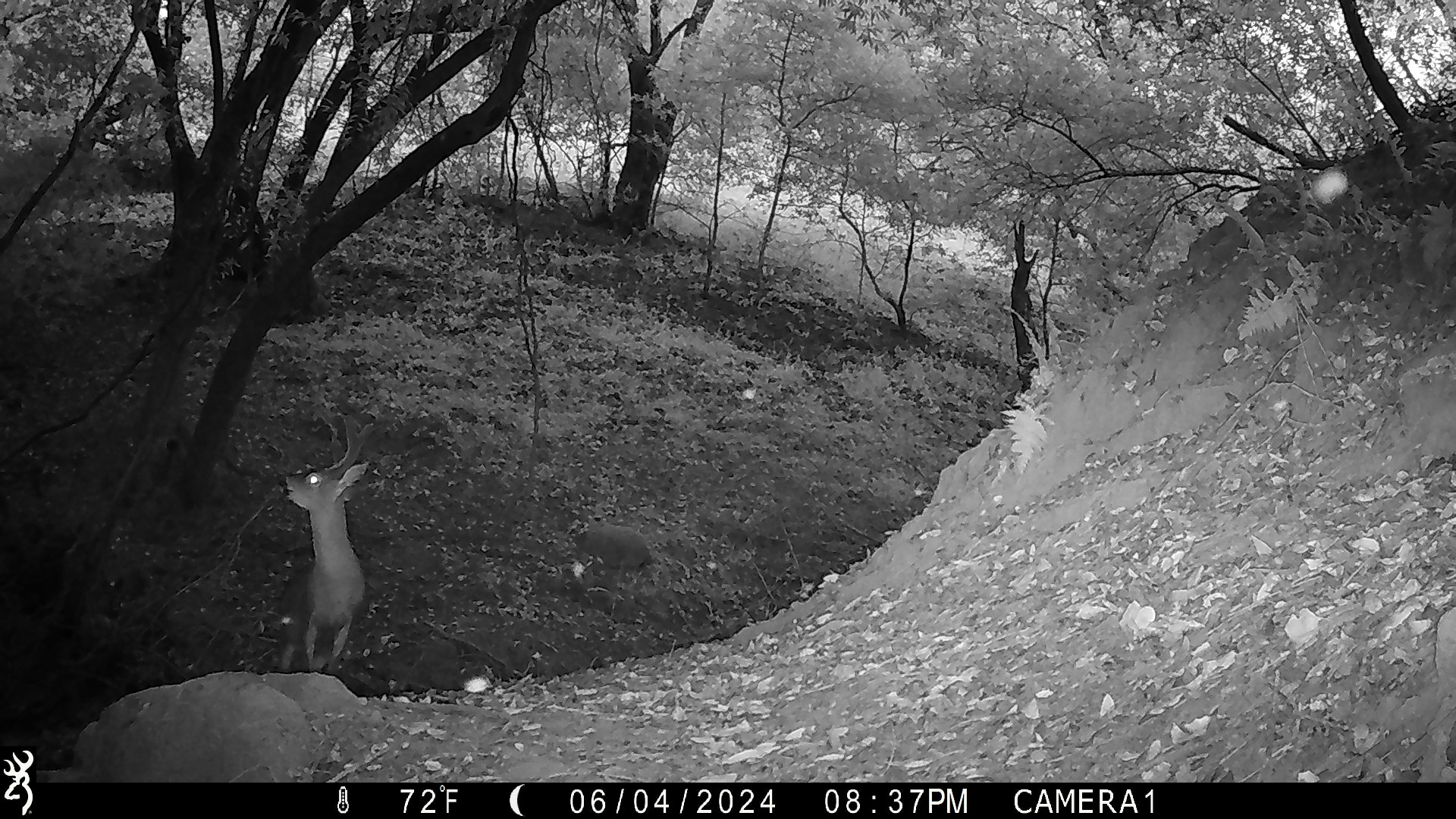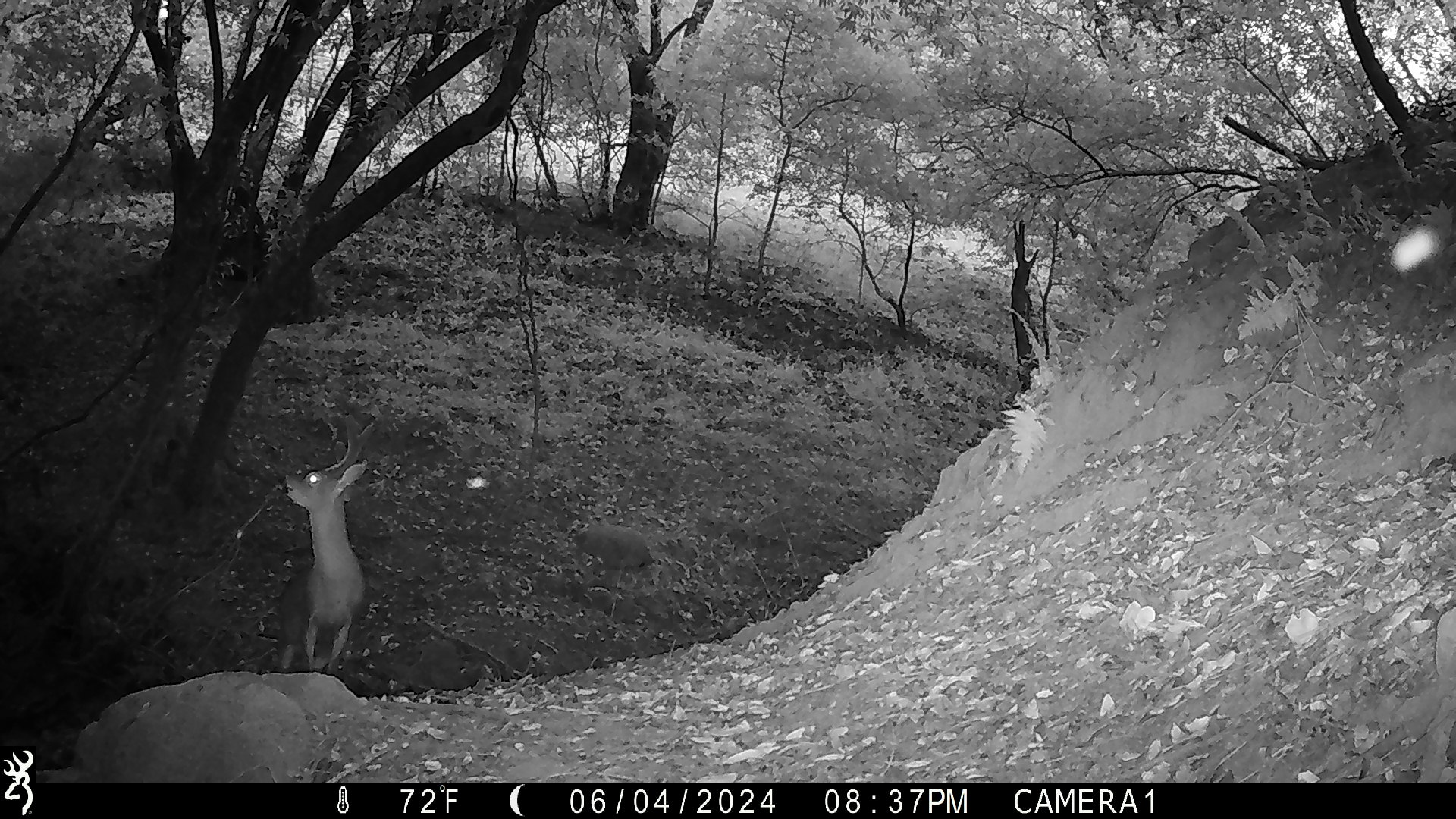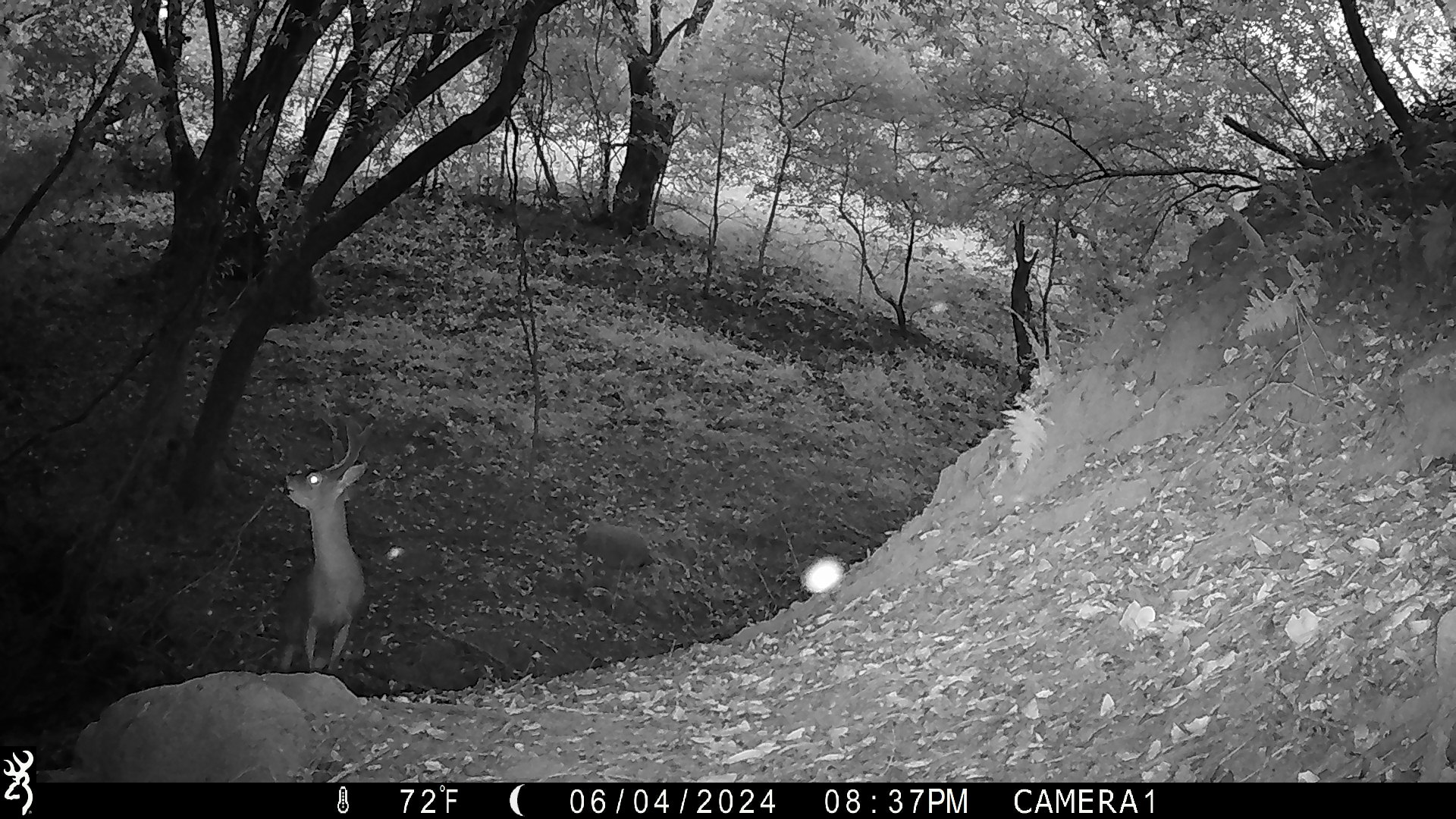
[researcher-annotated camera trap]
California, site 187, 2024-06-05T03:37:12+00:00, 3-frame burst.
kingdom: Animalia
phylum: Chordata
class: Mammalia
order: Artiodactyla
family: Cervidae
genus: Odocoileus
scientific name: Odocoileus hemionus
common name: mule deer